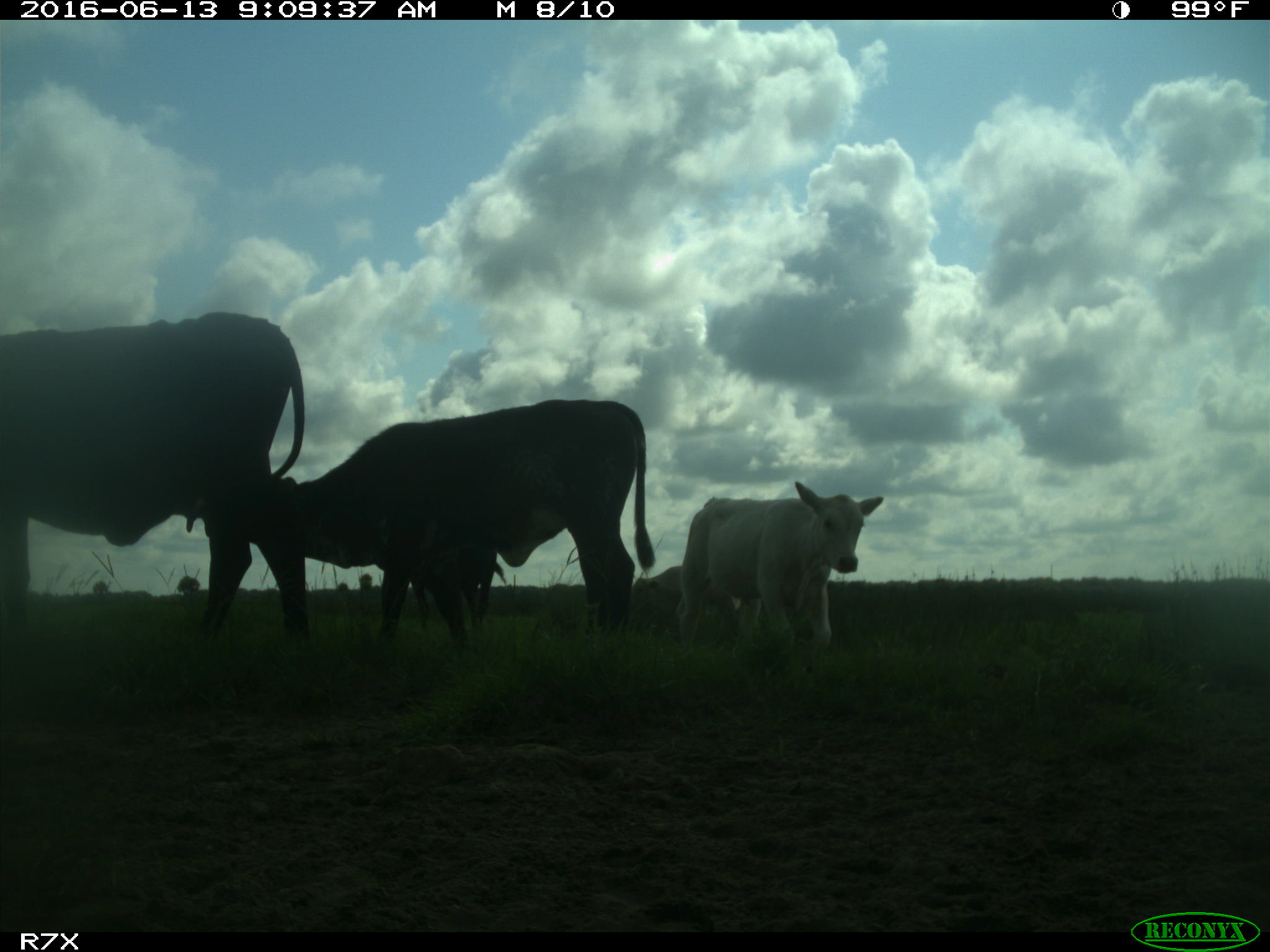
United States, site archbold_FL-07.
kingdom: Animalia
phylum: Chordata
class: Mammalia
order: Artiodactyla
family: Bovidae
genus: Bos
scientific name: Bos taurus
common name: domestic cow